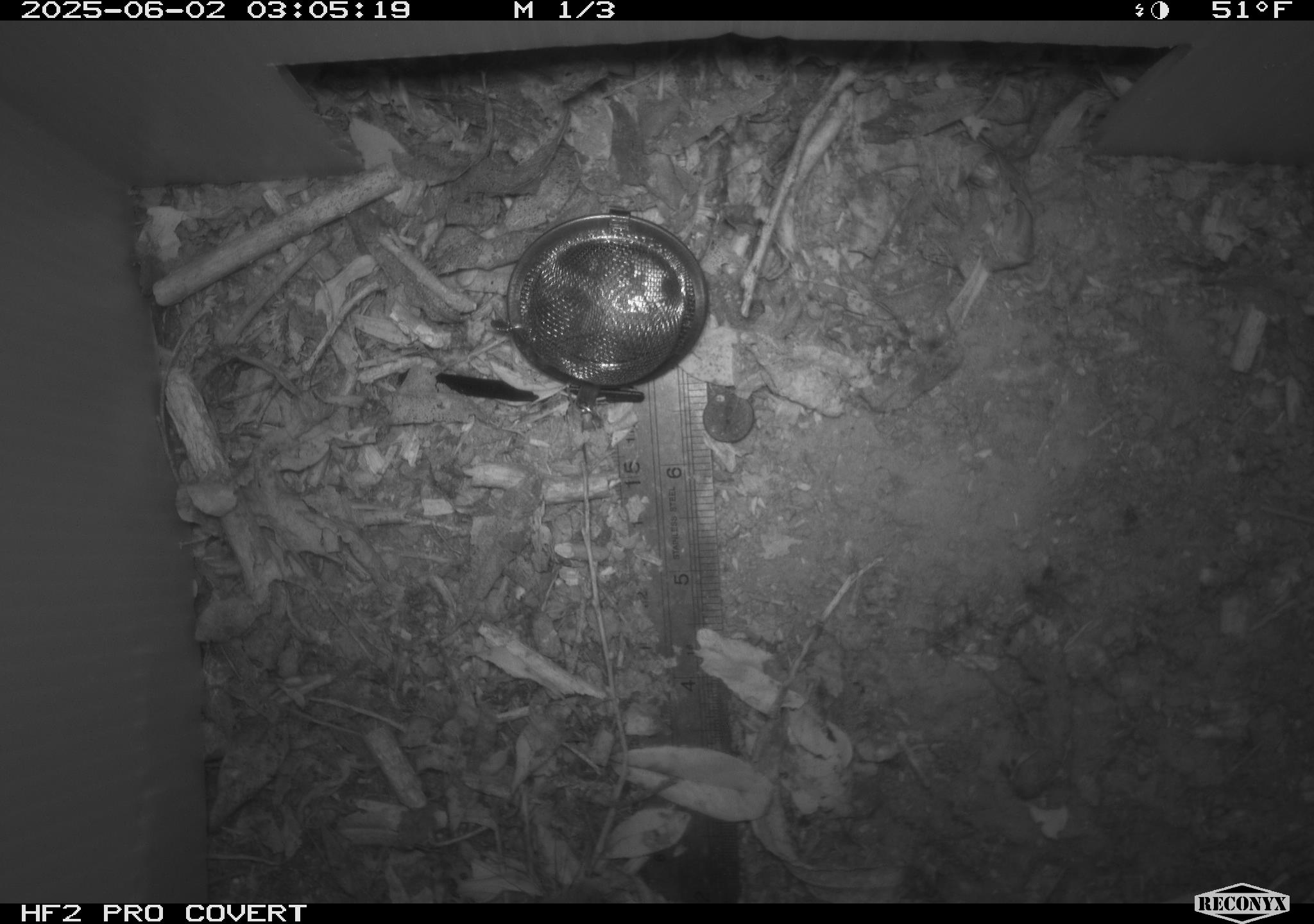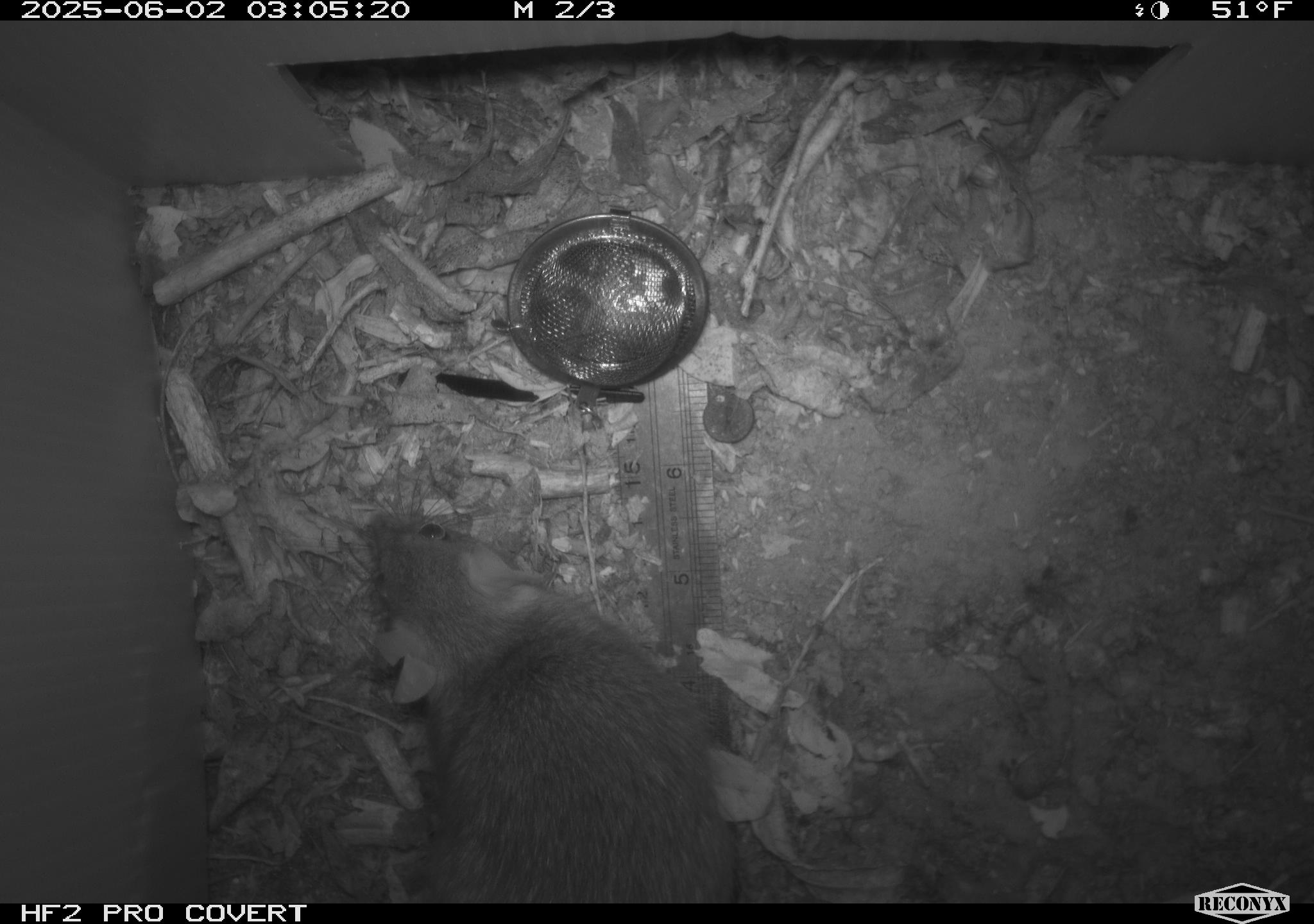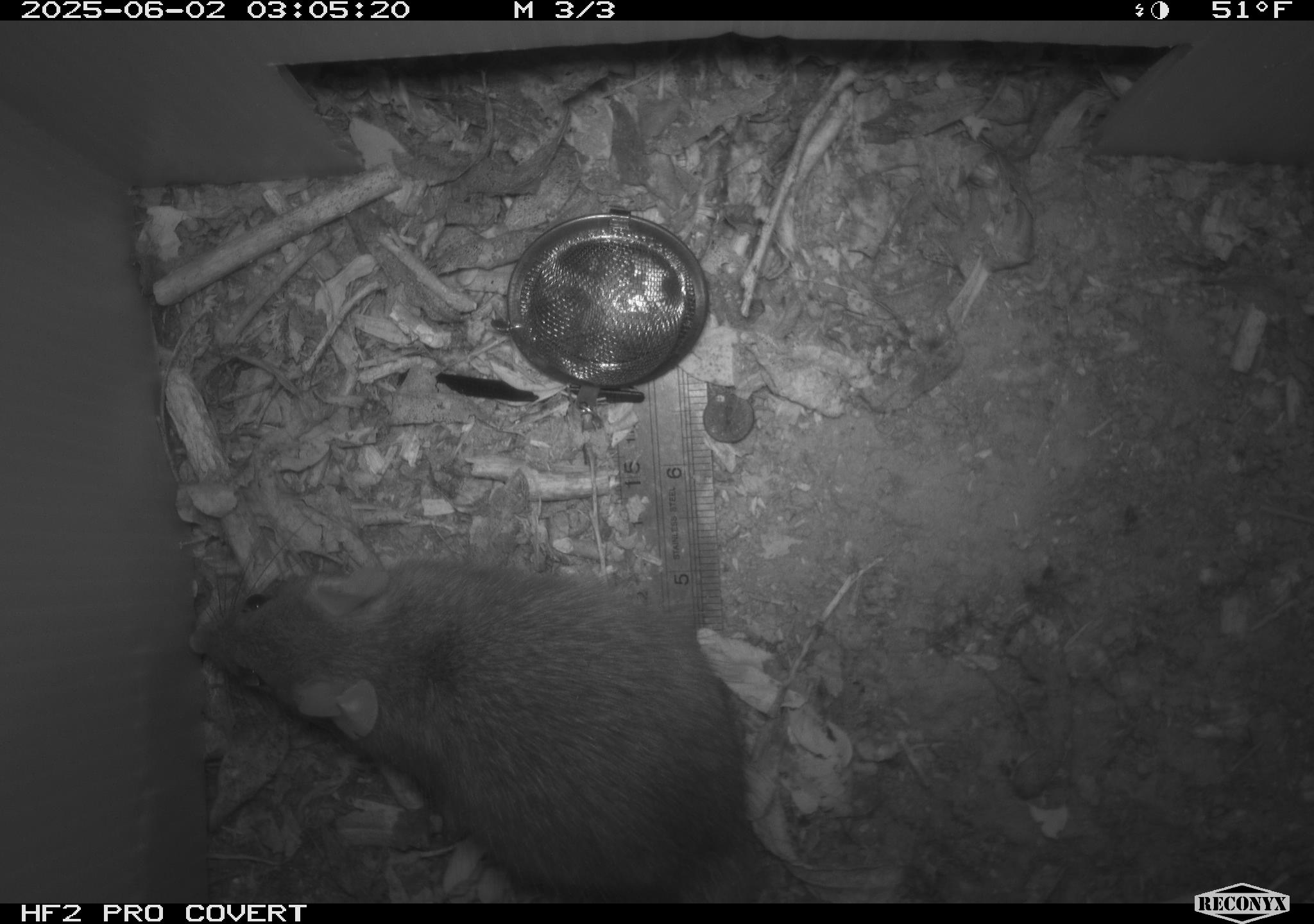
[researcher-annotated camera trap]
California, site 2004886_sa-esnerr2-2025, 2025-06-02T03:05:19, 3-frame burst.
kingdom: Animalia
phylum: Chordata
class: Mammalia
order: Rodentia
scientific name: Rodentia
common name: rodent